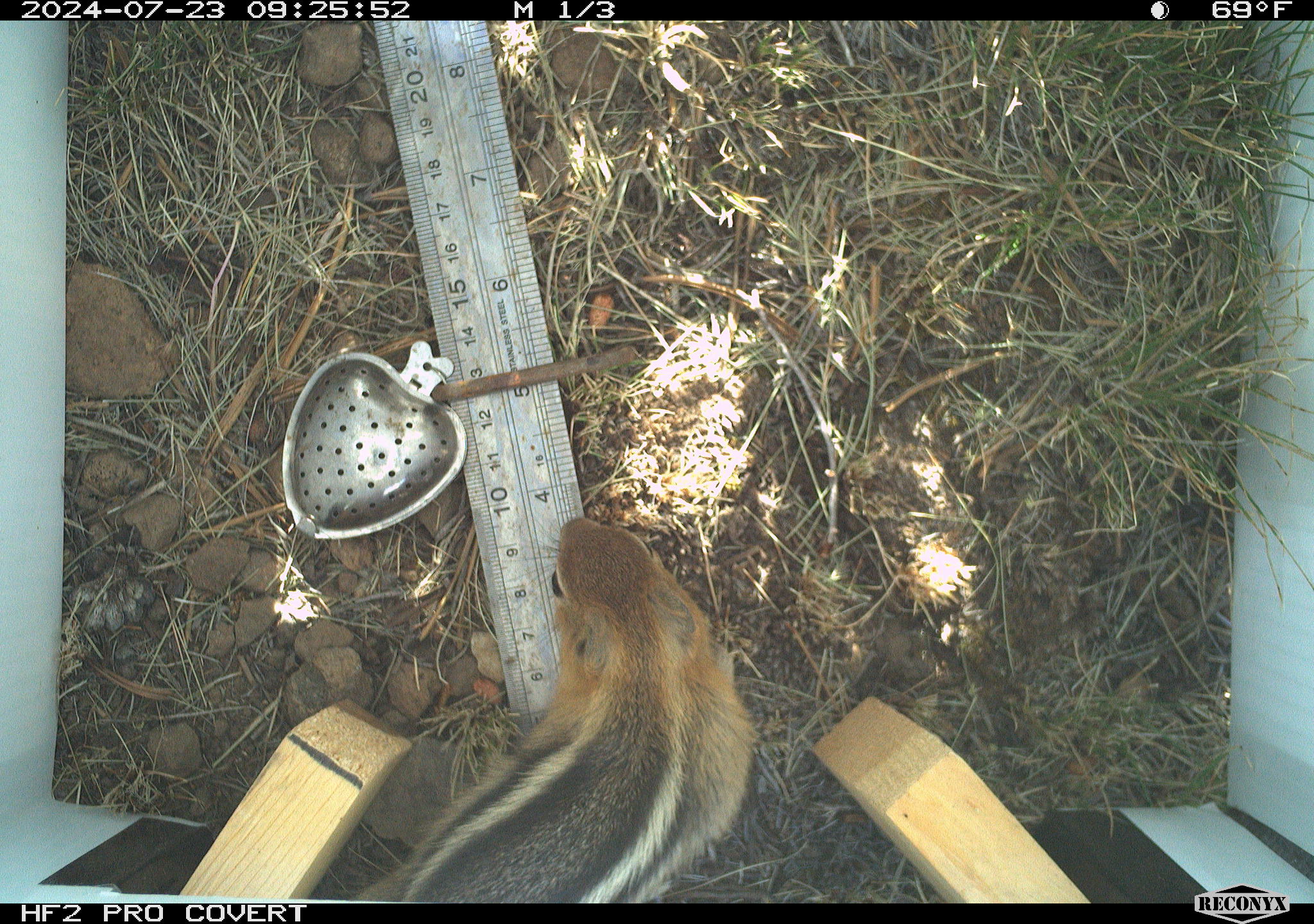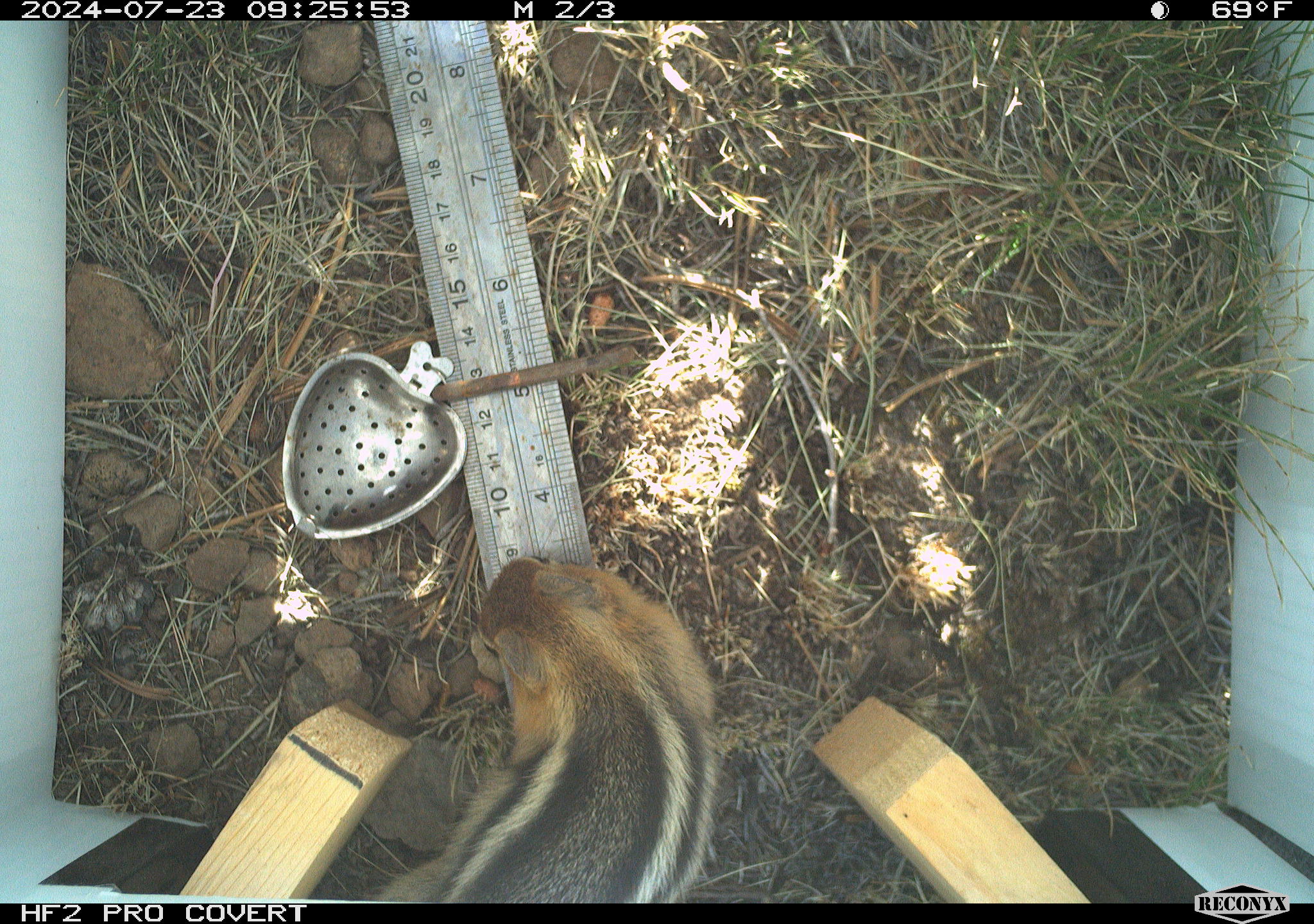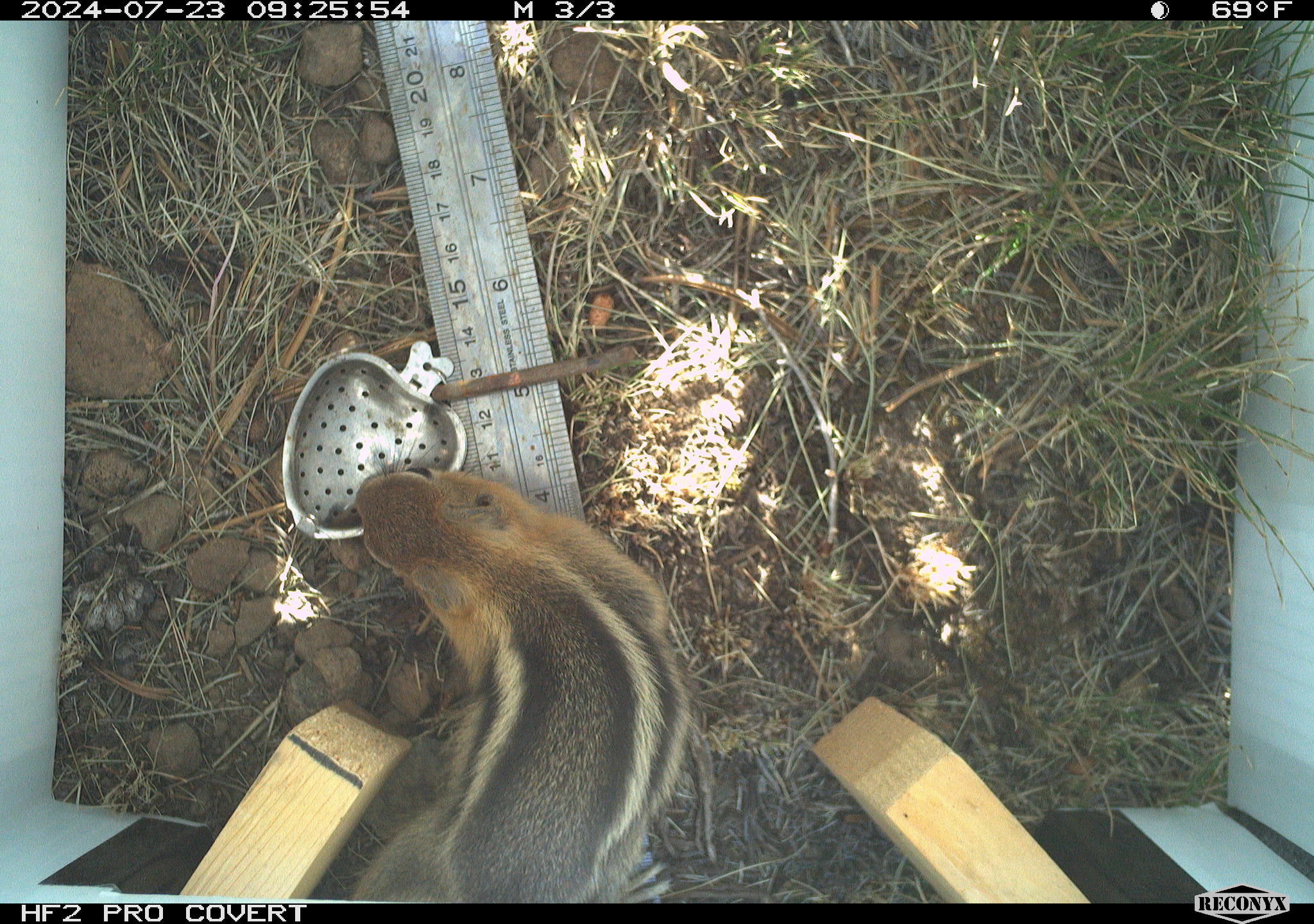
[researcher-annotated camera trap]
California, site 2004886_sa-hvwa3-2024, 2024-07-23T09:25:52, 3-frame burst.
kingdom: Animalia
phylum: Chordata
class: Mammalia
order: Rodentia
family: Sciuridae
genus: Callospermophilus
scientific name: Callospermophilus lateralis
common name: golden mantled ground squirrel